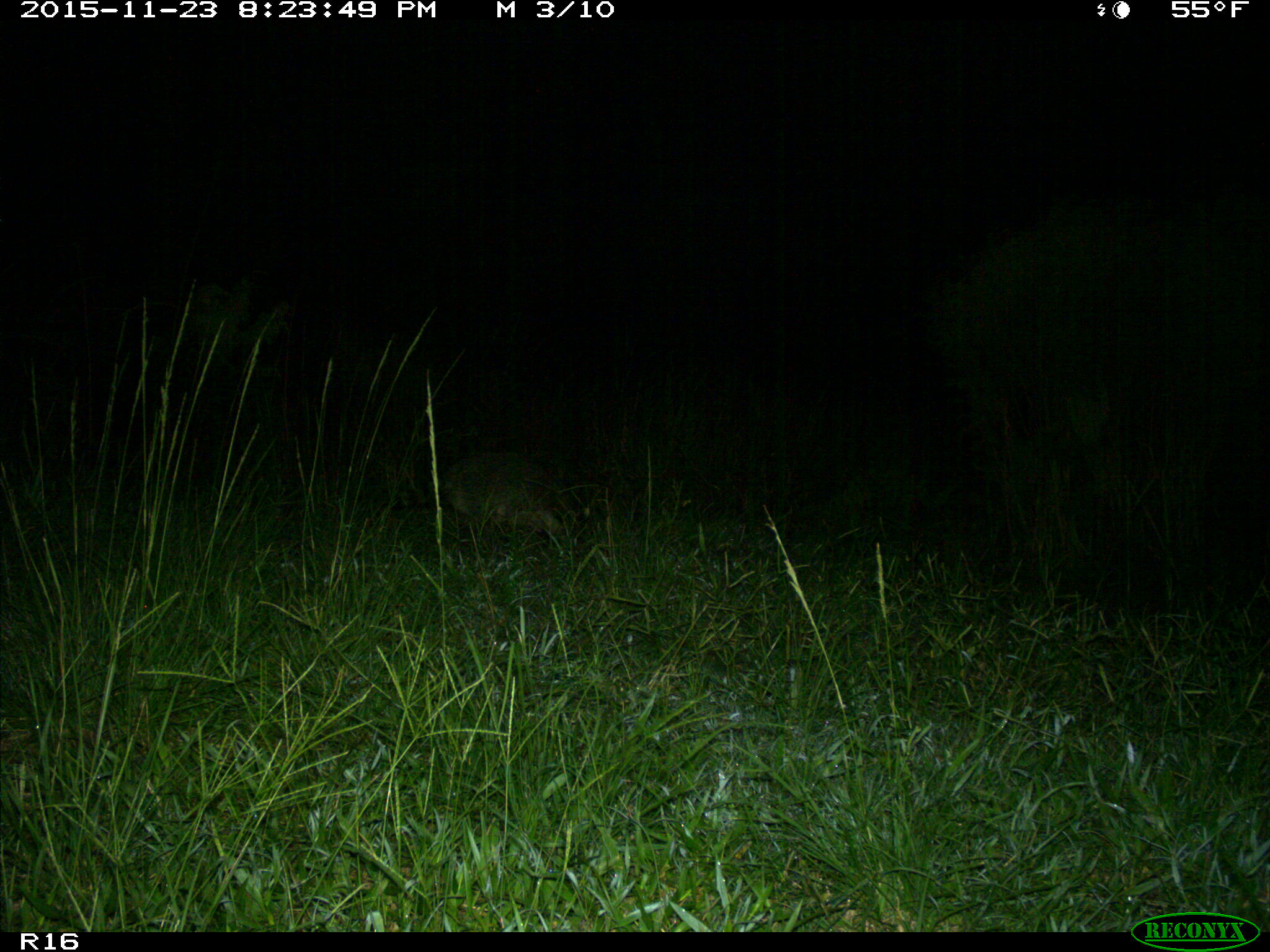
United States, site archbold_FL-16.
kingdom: Animalia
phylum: Chordata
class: Mammalia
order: Carnivora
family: Procyonidae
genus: Procyon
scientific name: Procyon lotor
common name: common raccoon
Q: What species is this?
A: Procyon lotor (common raccoon).